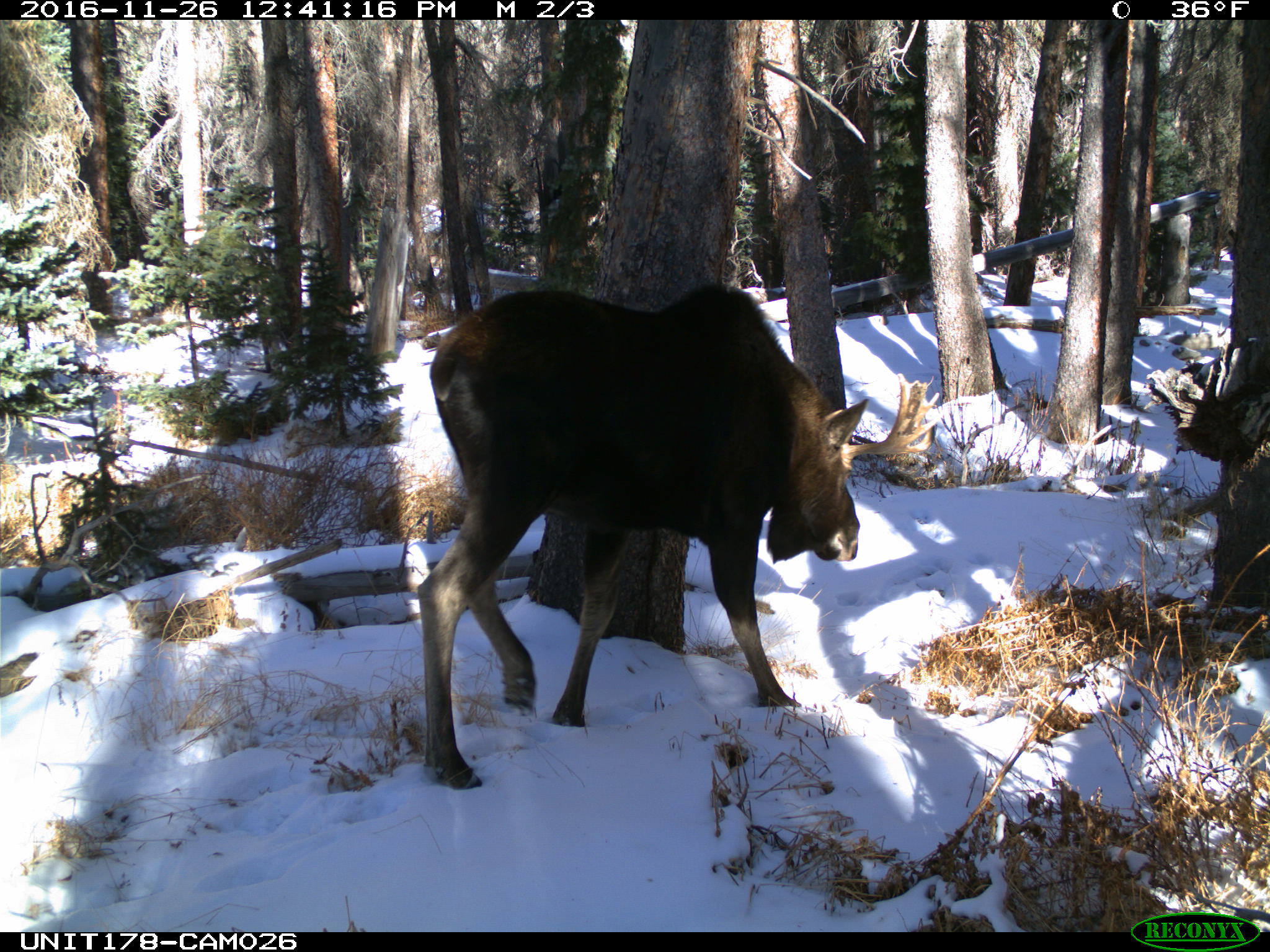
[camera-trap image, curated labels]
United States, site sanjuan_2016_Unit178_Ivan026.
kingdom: Animalia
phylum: Chordata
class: Mammalia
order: Artiodactyla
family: Cervidae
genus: Alces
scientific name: Alces alces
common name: moose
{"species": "Alces alces (moose)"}